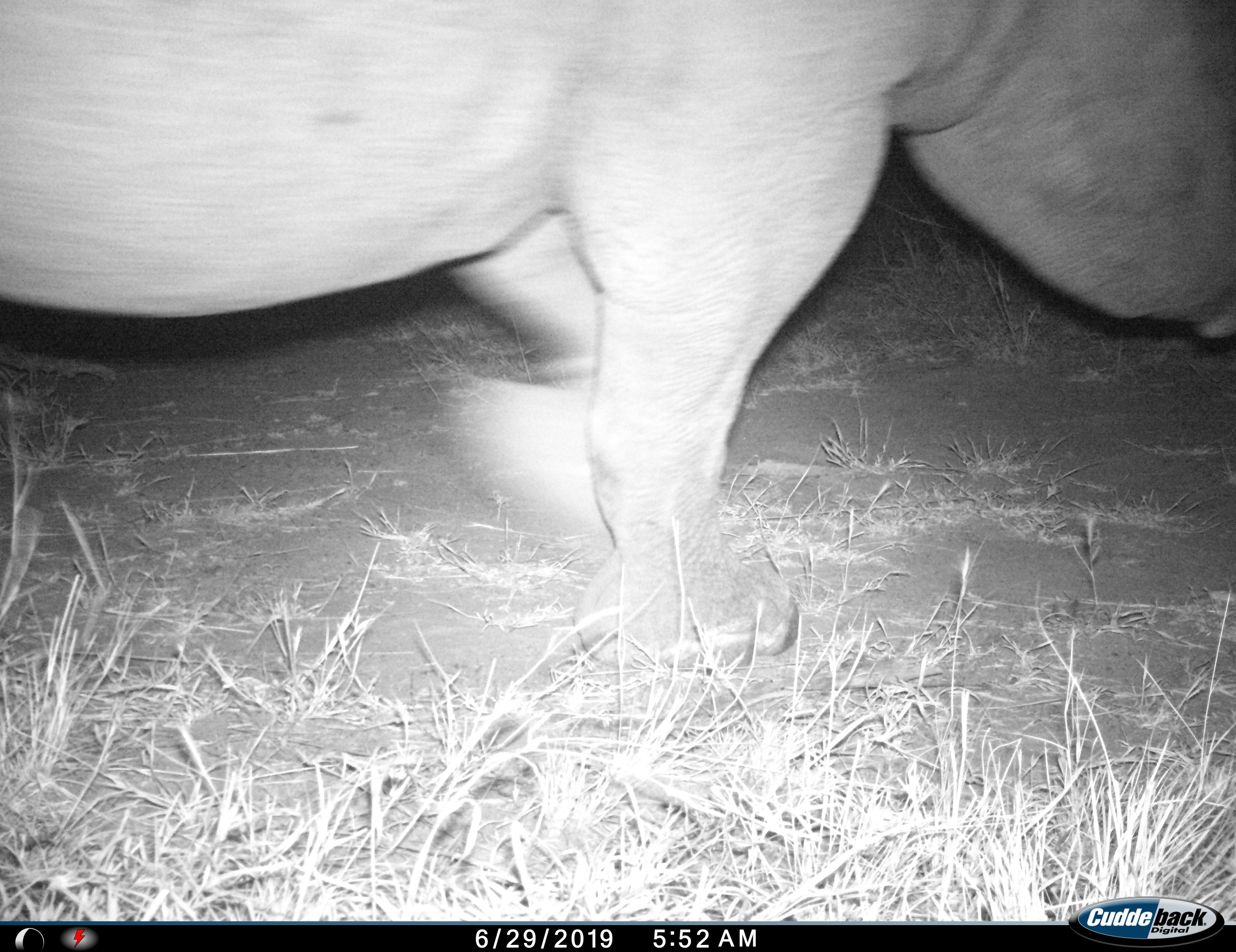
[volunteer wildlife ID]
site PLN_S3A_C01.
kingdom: Animalia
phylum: Chordata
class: Mammalia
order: Perissodactyla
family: Rhinocerotidae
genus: Ceratotherium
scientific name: Ceratotherium simum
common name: white rhinoceros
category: rhinoceroswhite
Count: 1.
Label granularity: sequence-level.